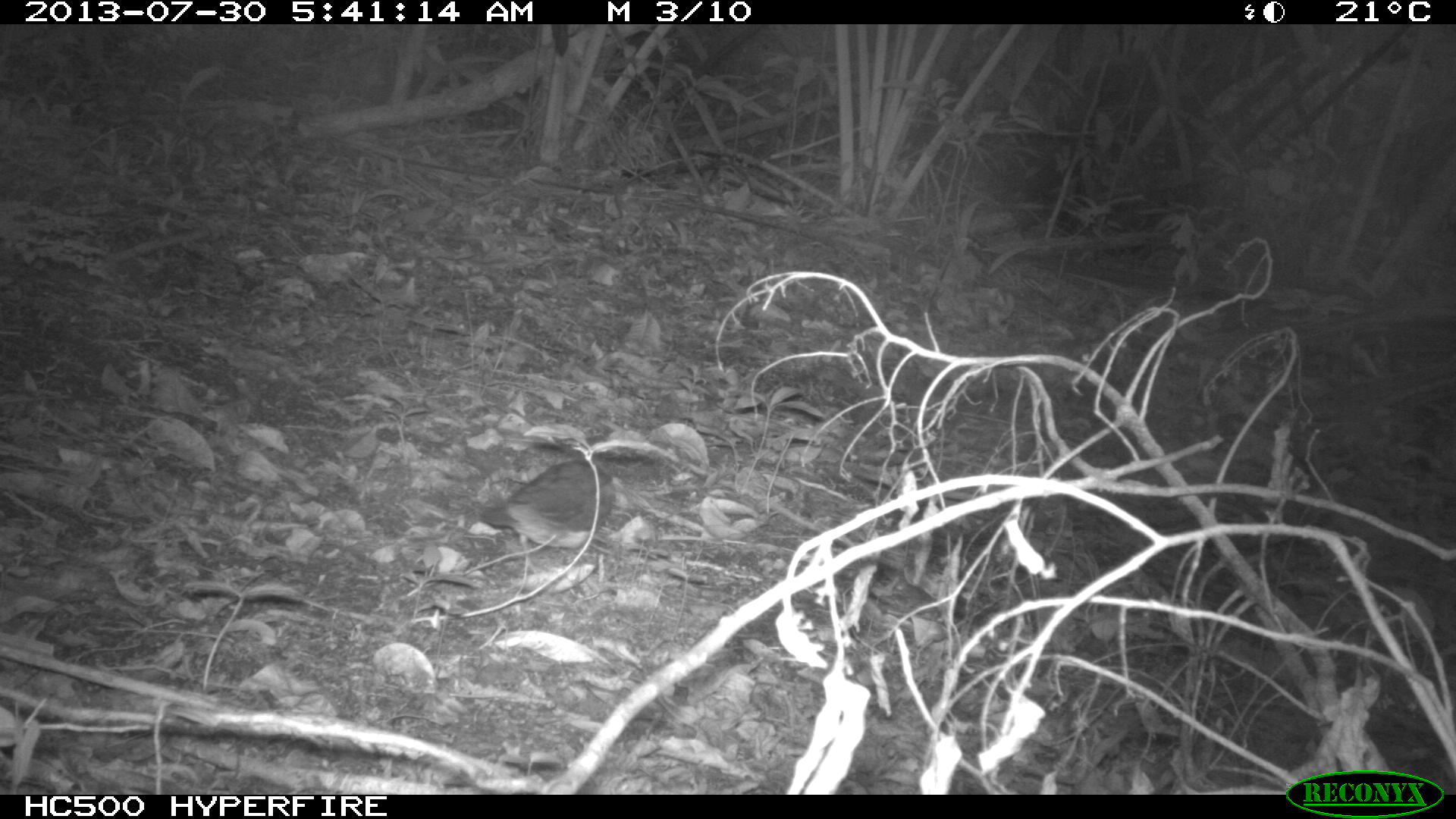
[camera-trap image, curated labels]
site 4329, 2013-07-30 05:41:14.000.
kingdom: Animalia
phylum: Chordata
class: Aves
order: Columbiformes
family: Columbidae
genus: Leptotila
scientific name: Leptotila plumbeiceps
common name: gray-headed dove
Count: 1.